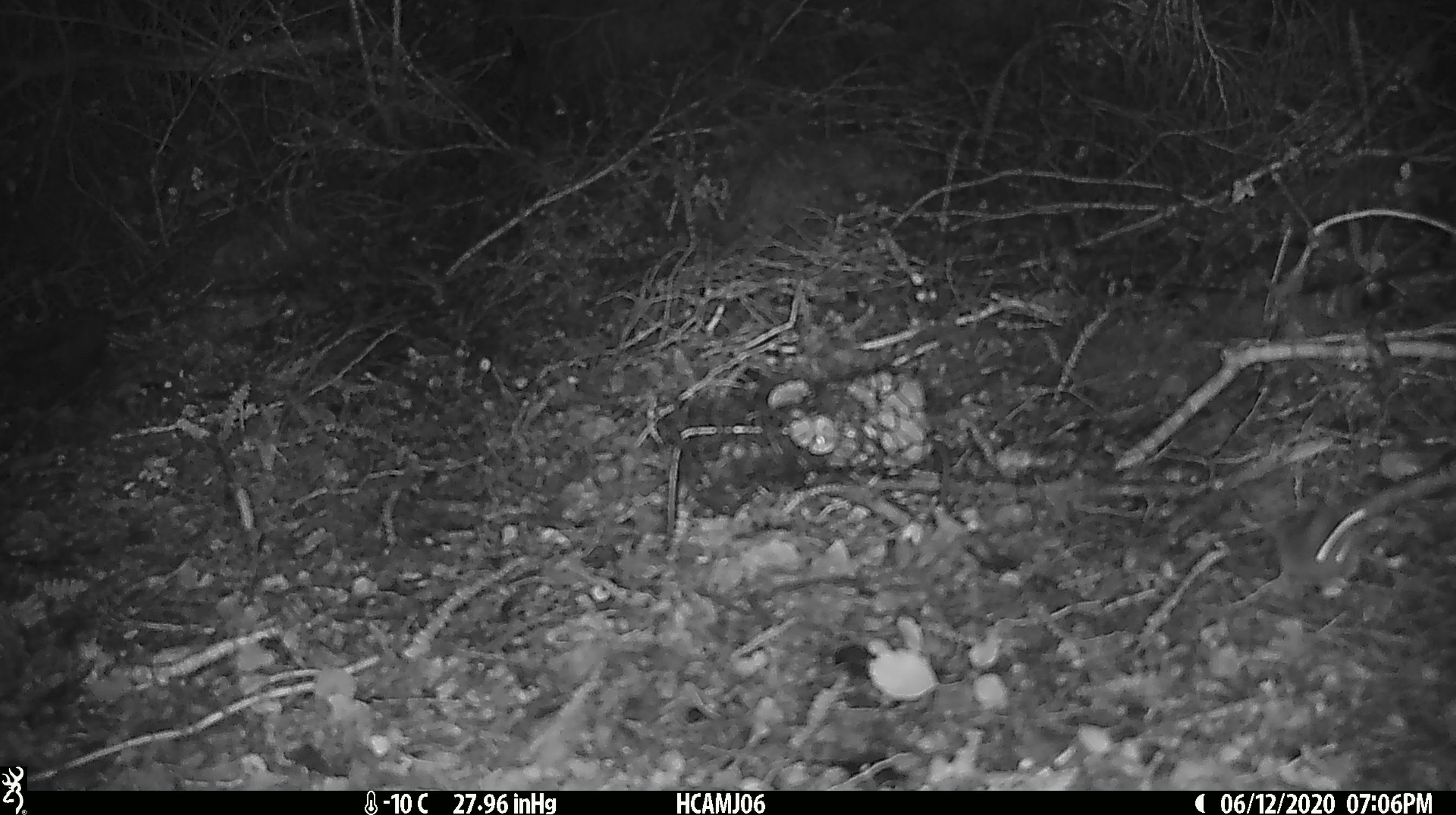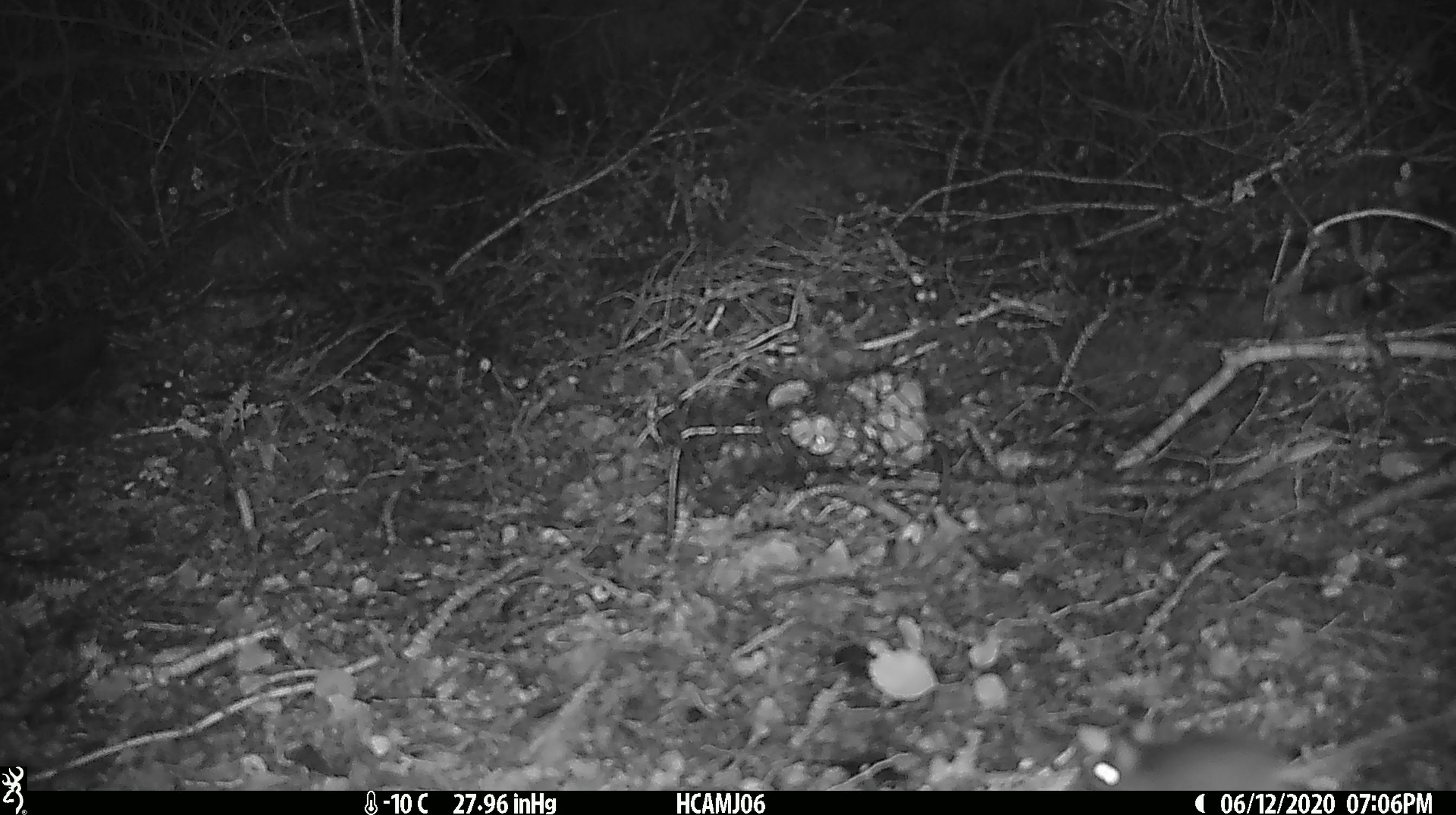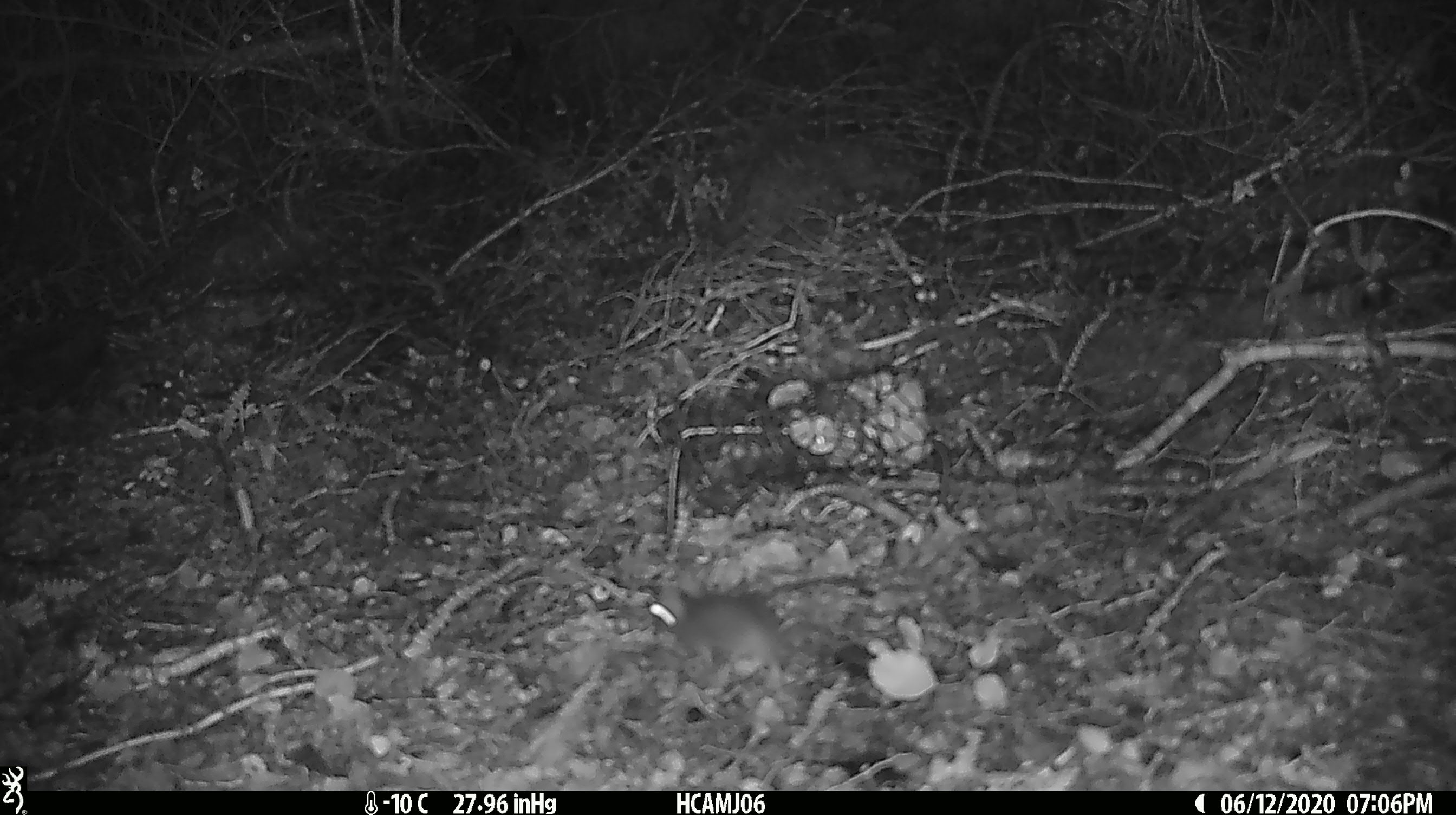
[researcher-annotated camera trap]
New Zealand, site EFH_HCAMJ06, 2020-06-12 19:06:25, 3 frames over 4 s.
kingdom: Animalia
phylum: Chordata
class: Mammalia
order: Rodentia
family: Muridae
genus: Mus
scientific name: Mus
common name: mouse